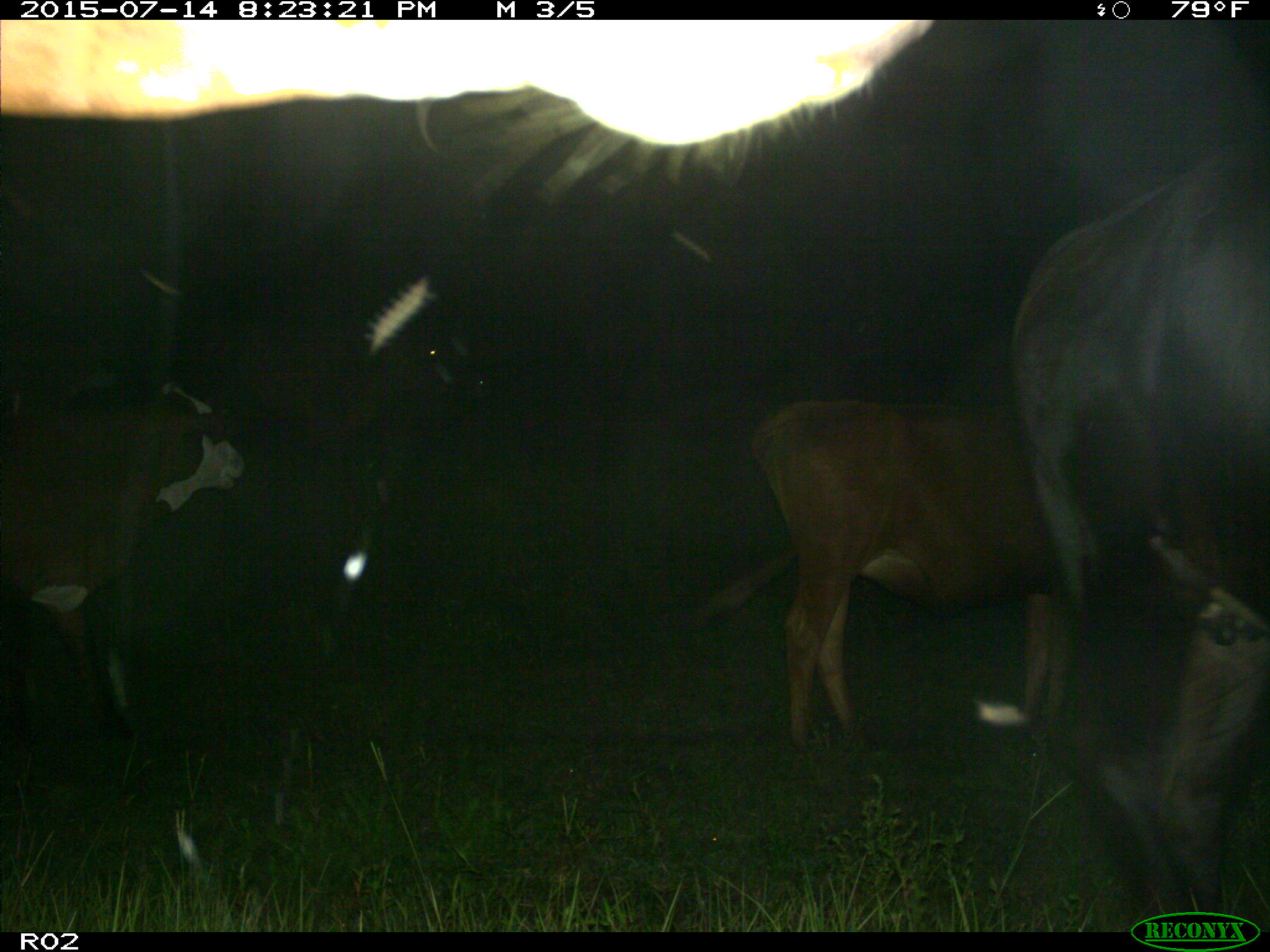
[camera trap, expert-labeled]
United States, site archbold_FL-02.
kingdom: Animalia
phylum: Chordata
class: Mammalia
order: Artiodactyla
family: Bovidae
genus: Bos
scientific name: Bos taurus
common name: domestic cow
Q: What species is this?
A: Bos taurus (domestic cow).